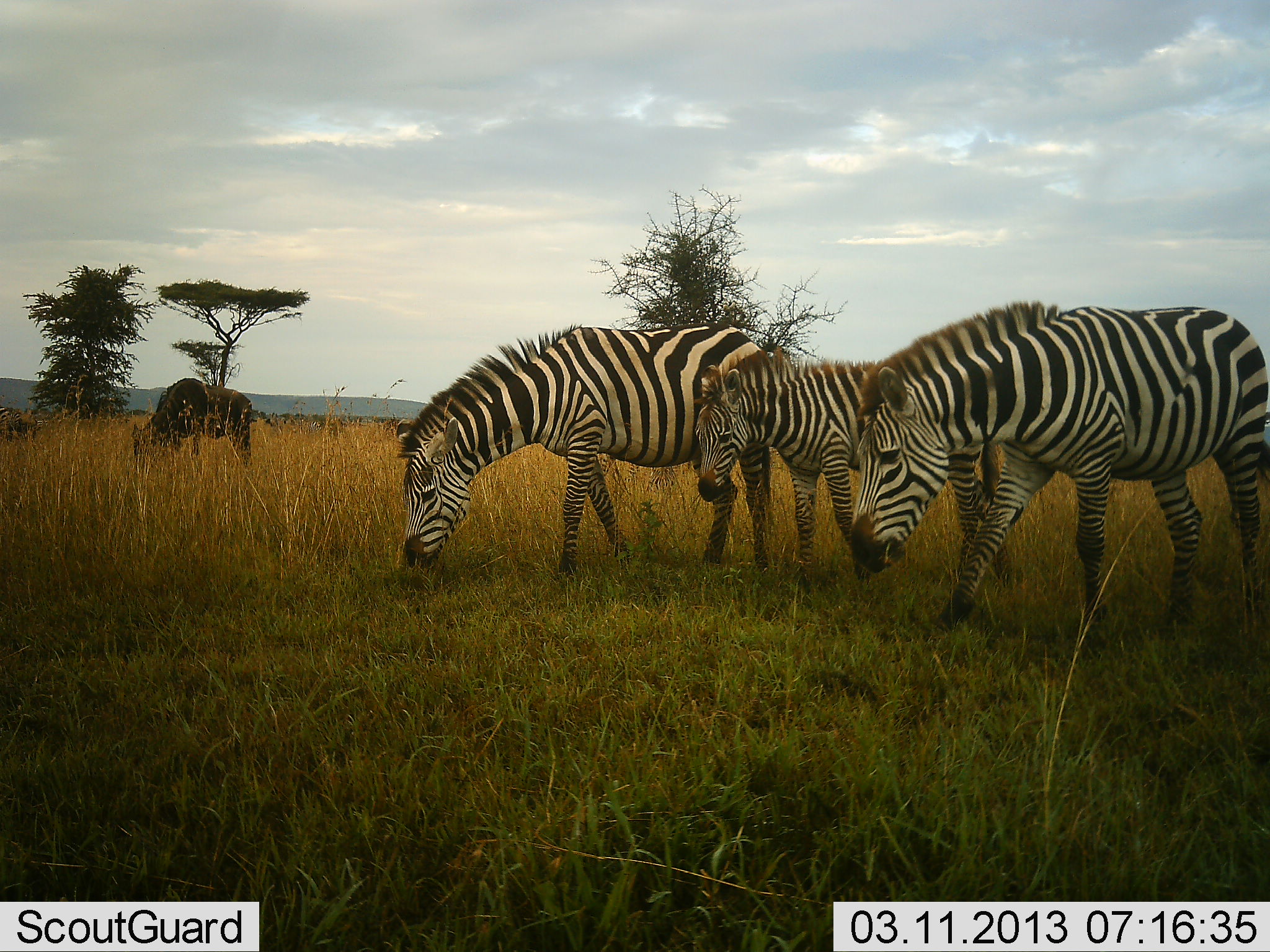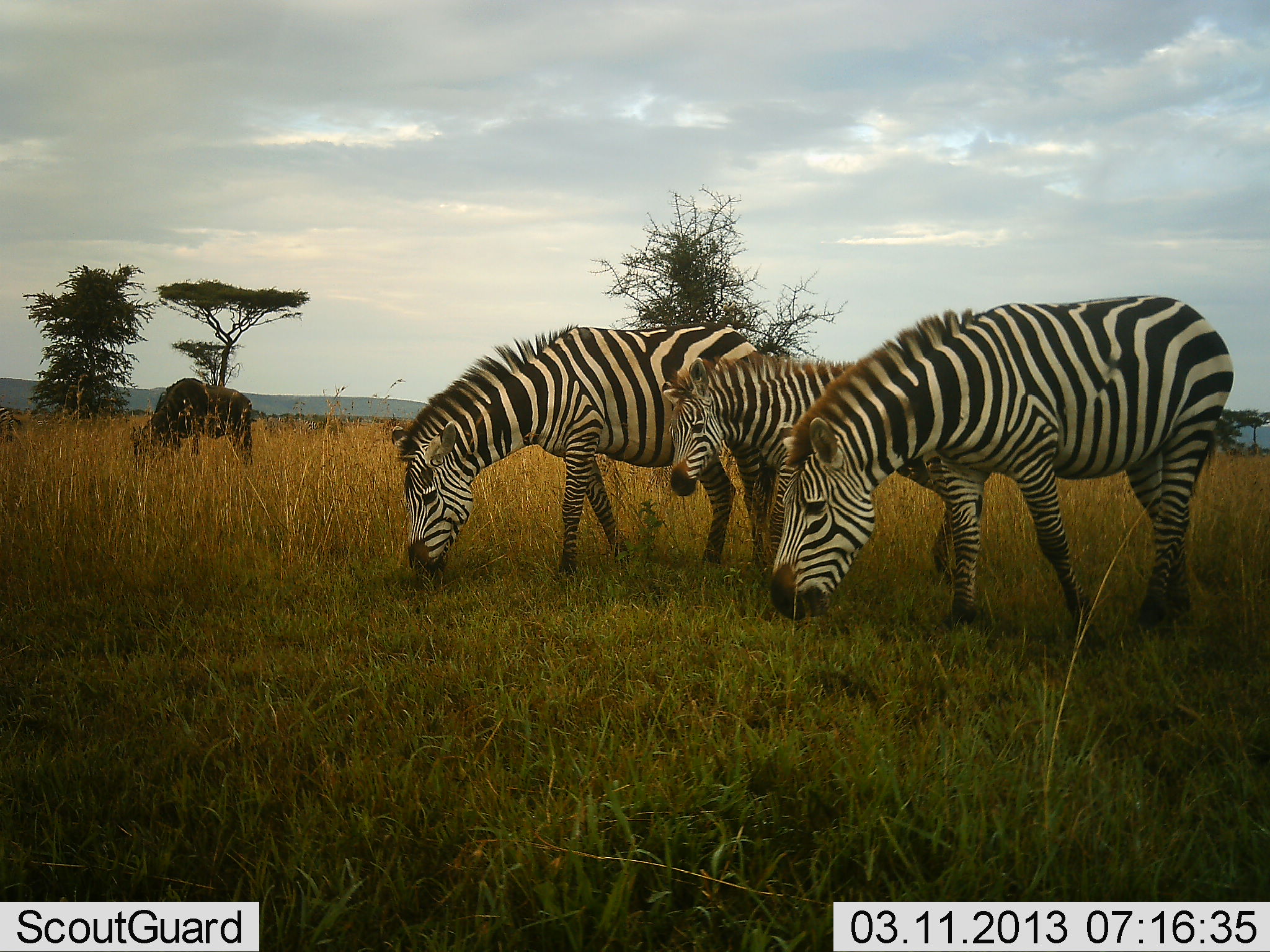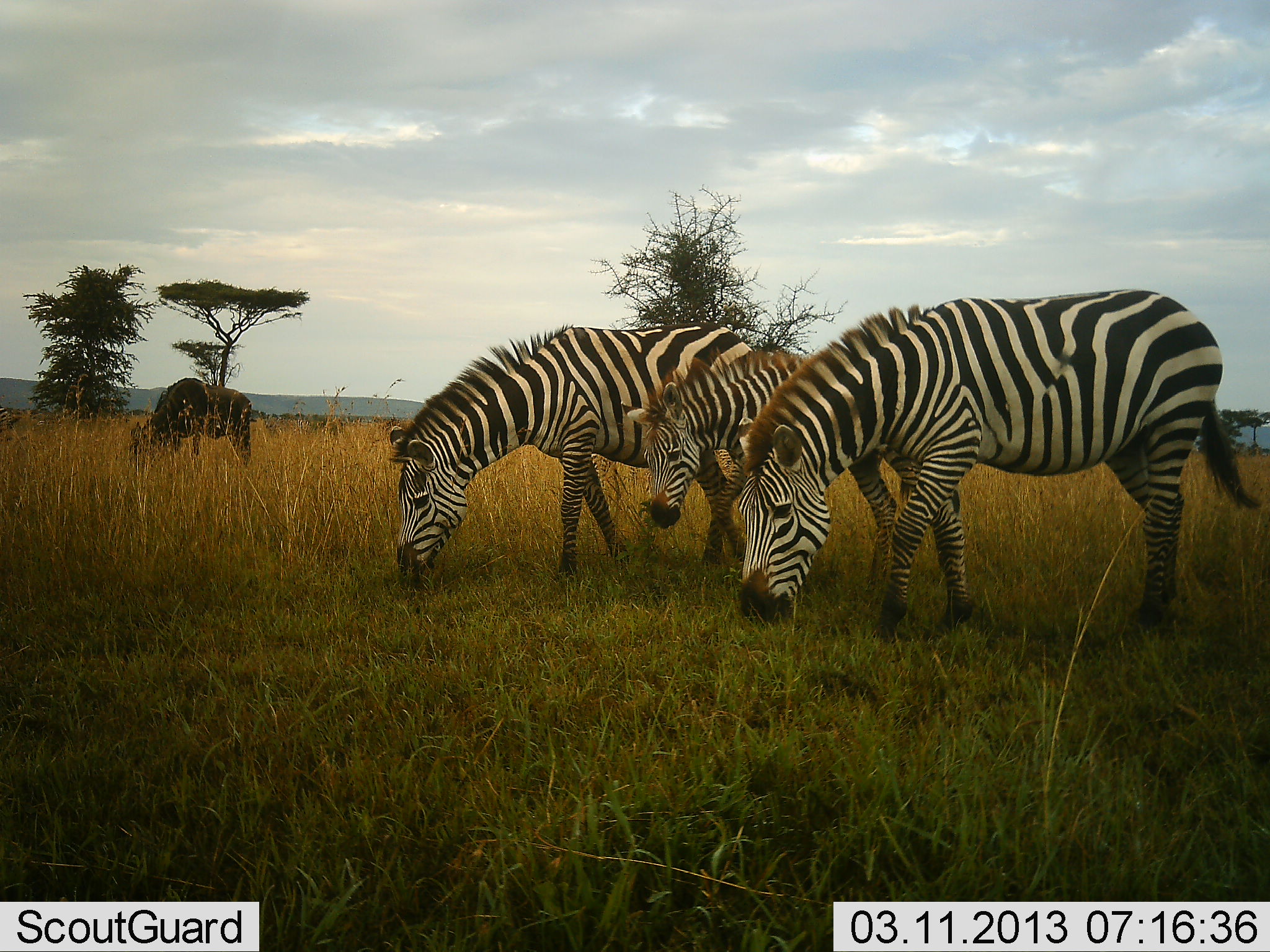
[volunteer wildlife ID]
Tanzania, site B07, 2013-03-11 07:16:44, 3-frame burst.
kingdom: Animalia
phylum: Chordata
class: Mammalia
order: Artiodactyla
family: Bovidae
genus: Connochaetes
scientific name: Connochaetes taurinus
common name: blue wildebeest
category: wildebeest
Wildebeest (blue wildebeest) (Connochaetes taurinus), count 1. Behavior (volunteer vote fractions): standing 18%, resting 0%, moving 15%, interacting 0%. Young present (vote fraction): 0%. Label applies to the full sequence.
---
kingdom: Animalia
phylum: Chordata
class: Mammalia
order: Perissodactyla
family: Equidae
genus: Equus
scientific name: Equus quagga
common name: plains zebra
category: zebra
Zebra (plains zebra) (Equus quagga), count 3. Behavior (volunteer vote fractions): standing 24%, resting 0%, moving 20%, interacting 0%. Young present (vote fraction): 71%. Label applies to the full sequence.